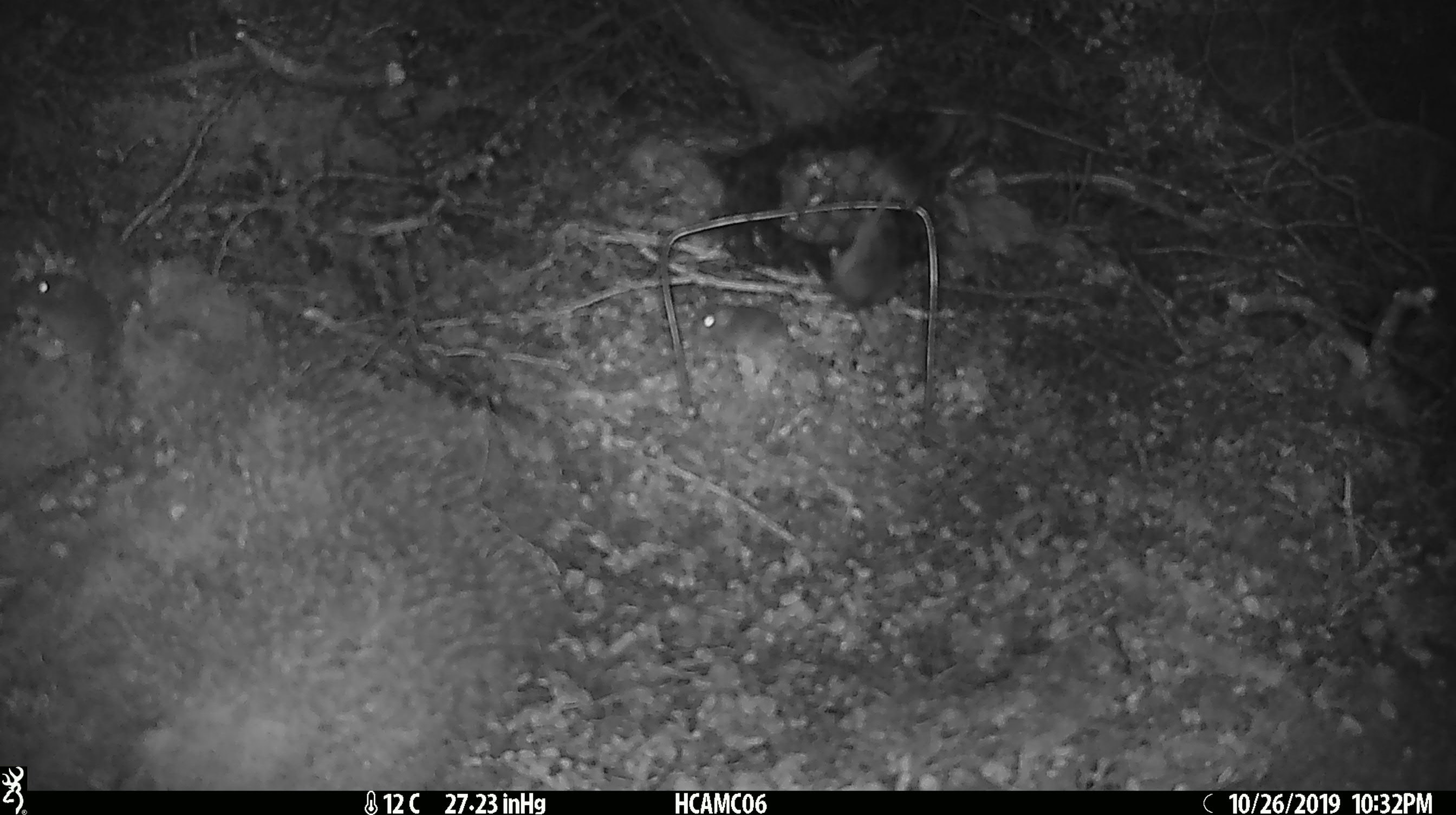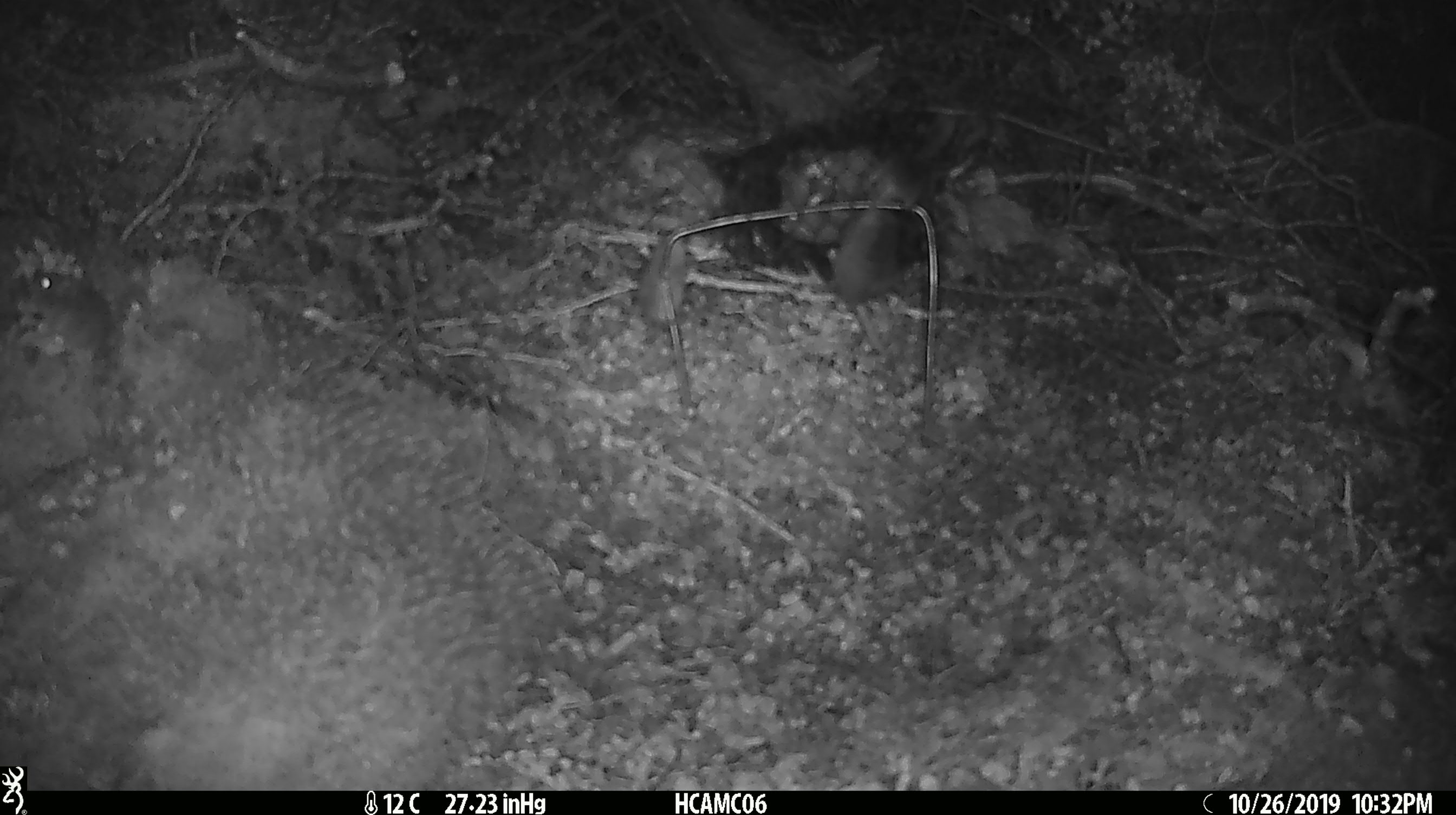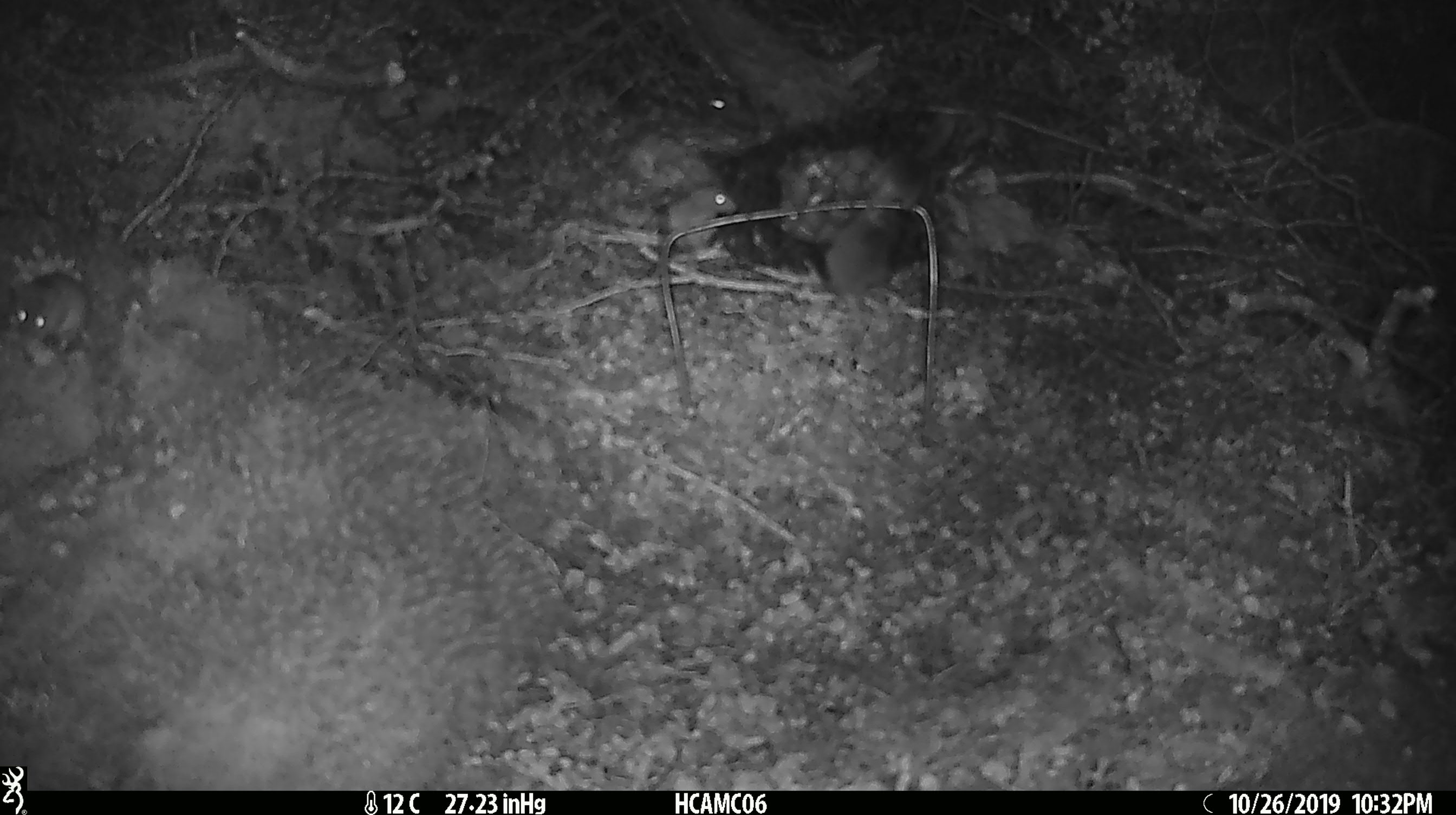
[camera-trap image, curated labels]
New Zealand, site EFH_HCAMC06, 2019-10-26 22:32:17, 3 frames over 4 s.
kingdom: Animalia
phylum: Chordata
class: Mammalia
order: Rodentia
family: Muridae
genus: Mus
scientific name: Mus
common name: mouse